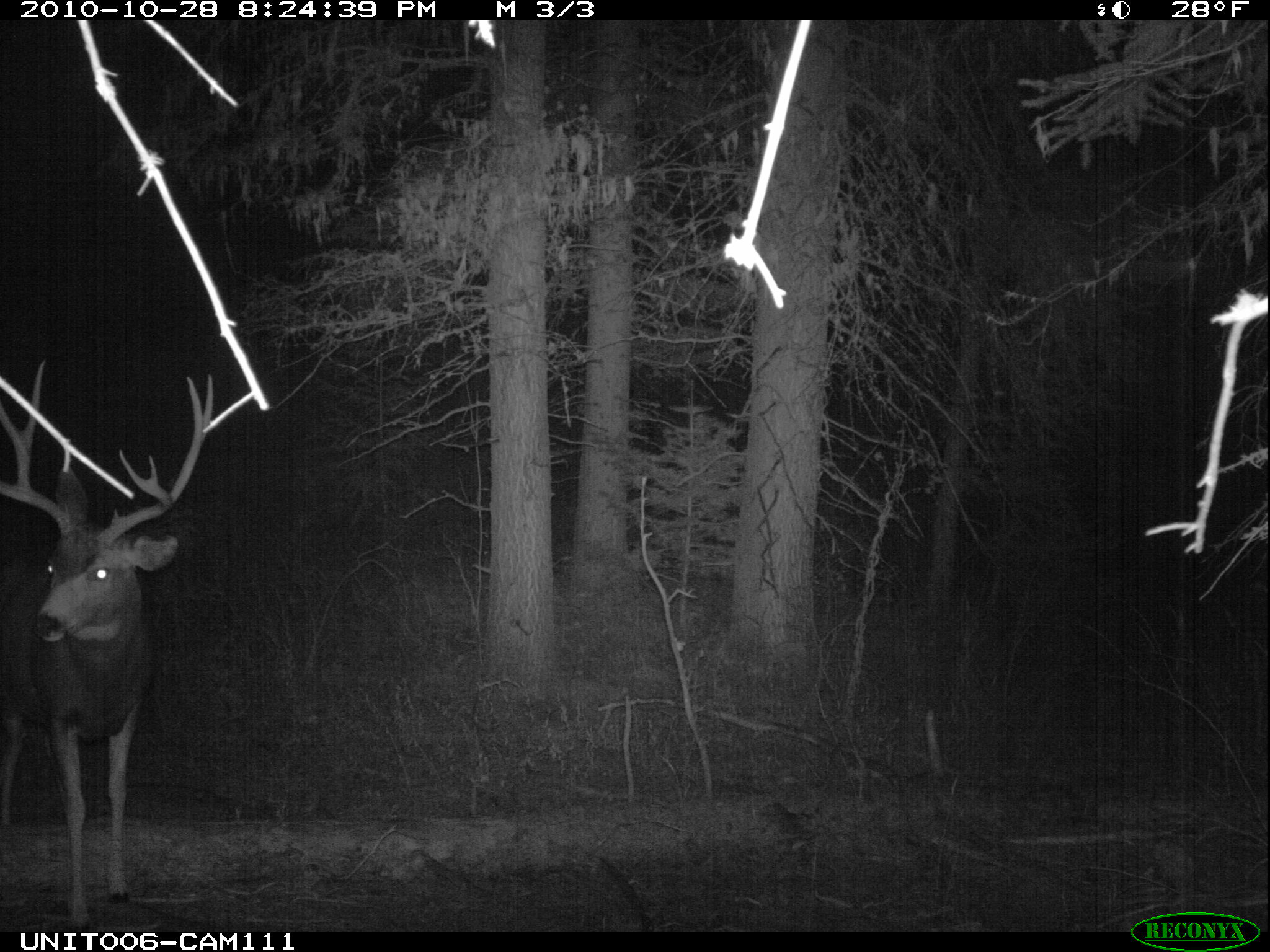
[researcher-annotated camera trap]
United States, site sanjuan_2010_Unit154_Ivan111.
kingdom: Animalia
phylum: Chordata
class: Mammalia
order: Artiodactyla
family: Cervidae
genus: Odocoileus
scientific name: Odocoileus hemionus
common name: mule deer